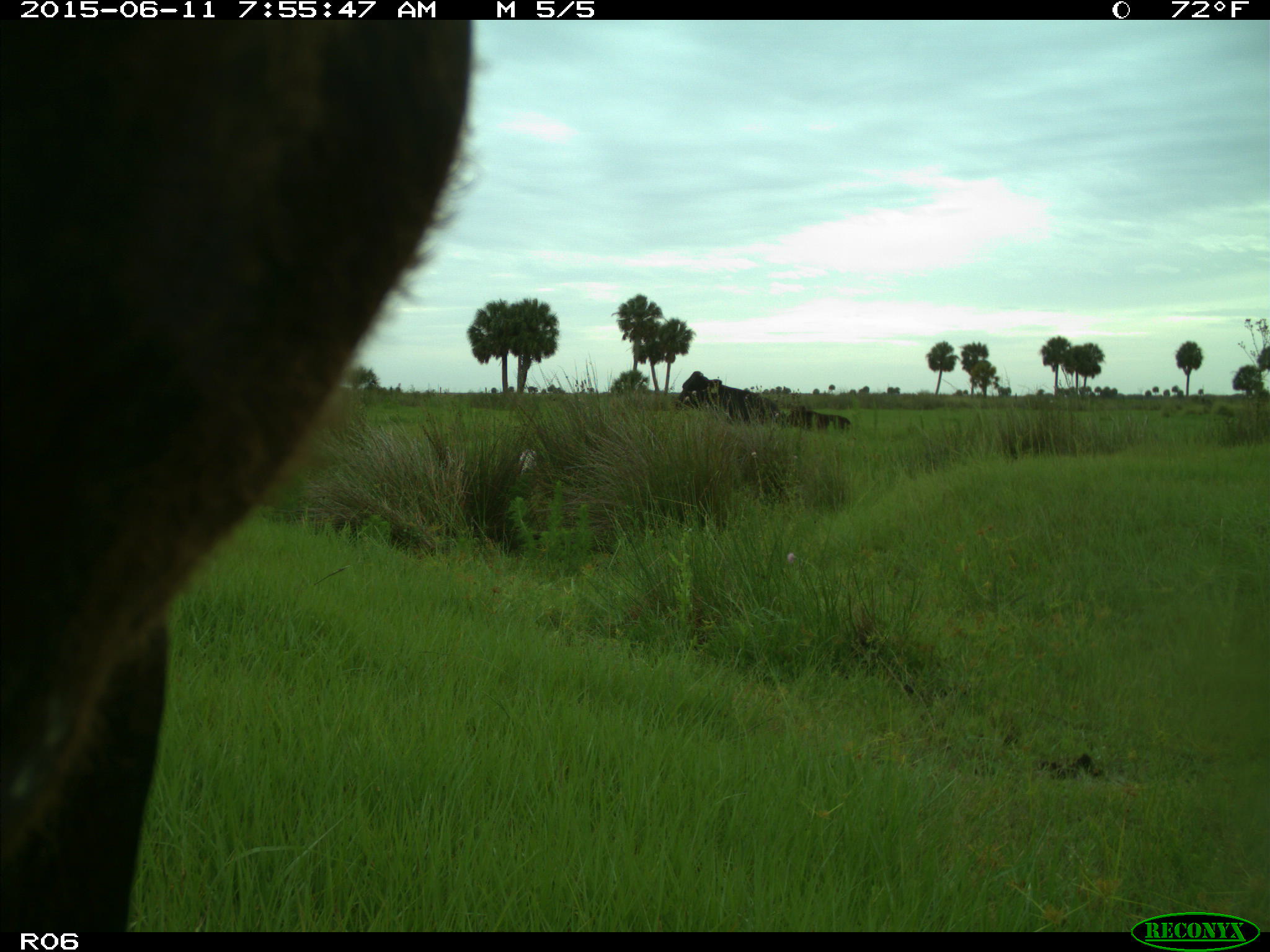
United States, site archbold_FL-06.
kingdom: Animalia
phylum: Chordata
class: Mammalia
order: Artiodactyla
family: Bovidae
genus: Bos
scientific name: Bos taurus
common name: domestic cow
Bos taurus (domestic cow).